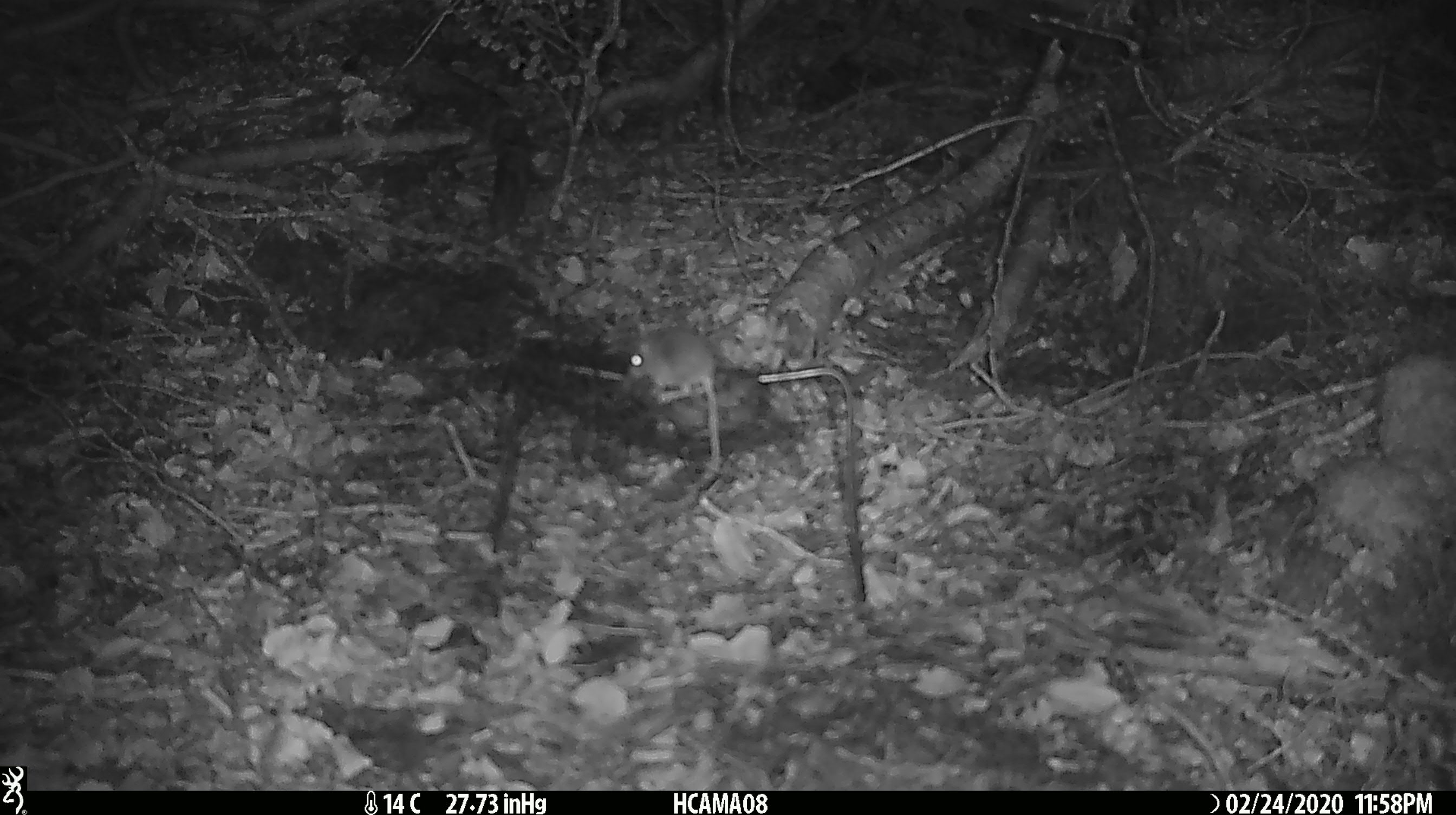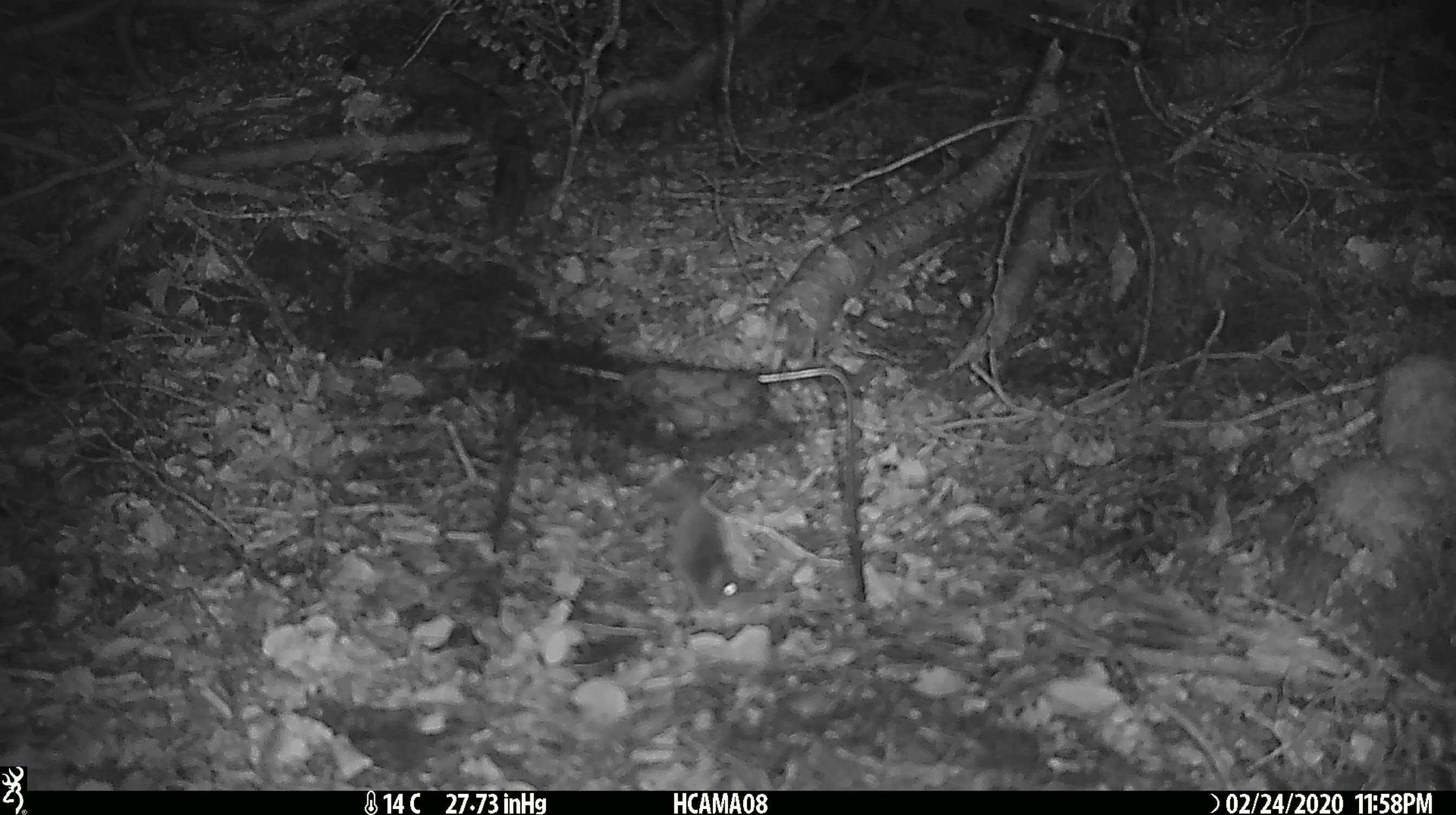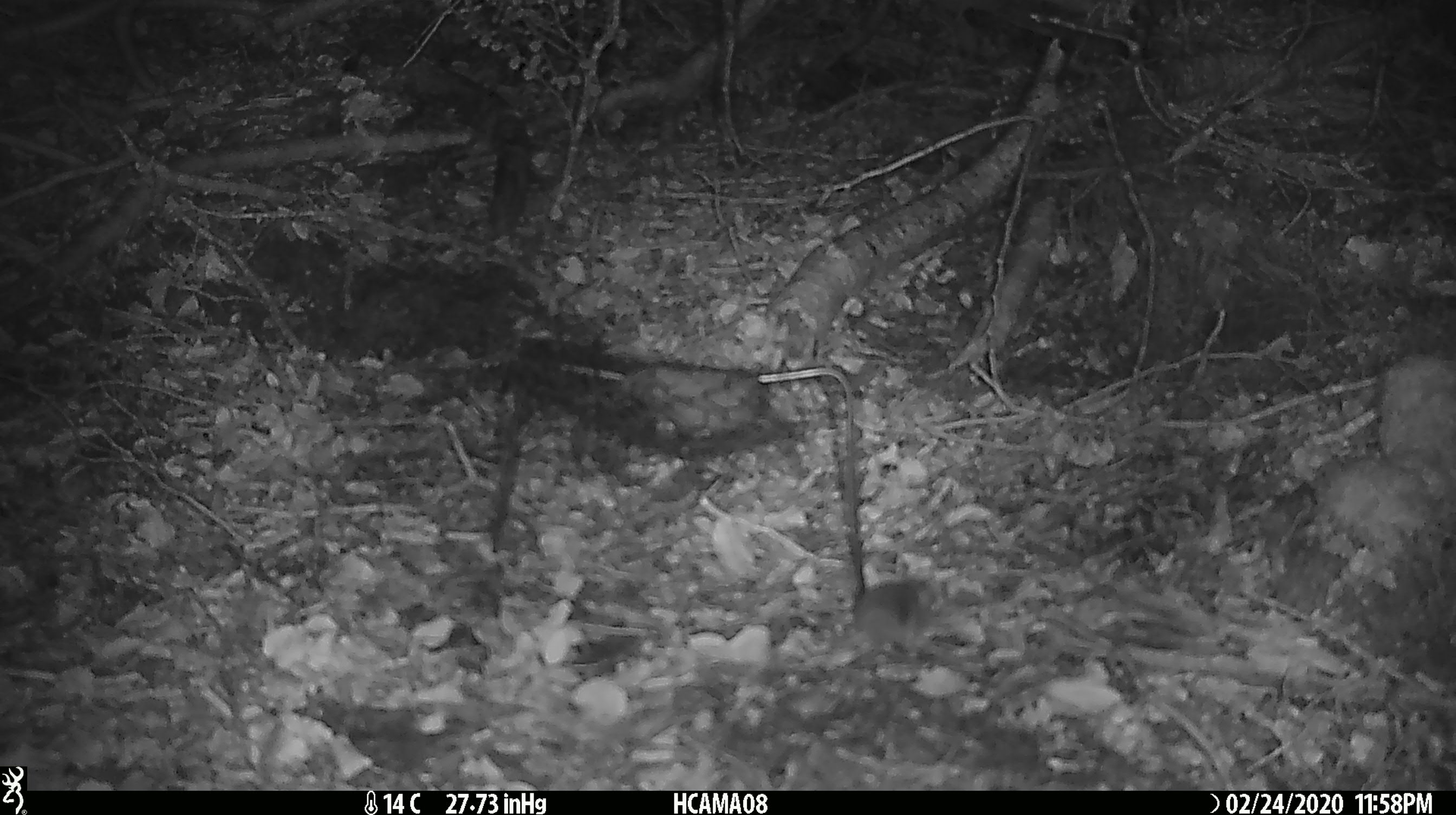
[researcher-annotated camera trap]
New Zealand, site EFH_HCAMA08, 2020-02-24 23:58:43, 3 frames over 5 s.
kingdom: Animalia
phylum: Chordata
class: Mammalia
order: Rodentia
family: Muridae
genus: Mus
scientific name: Mus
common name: mouse